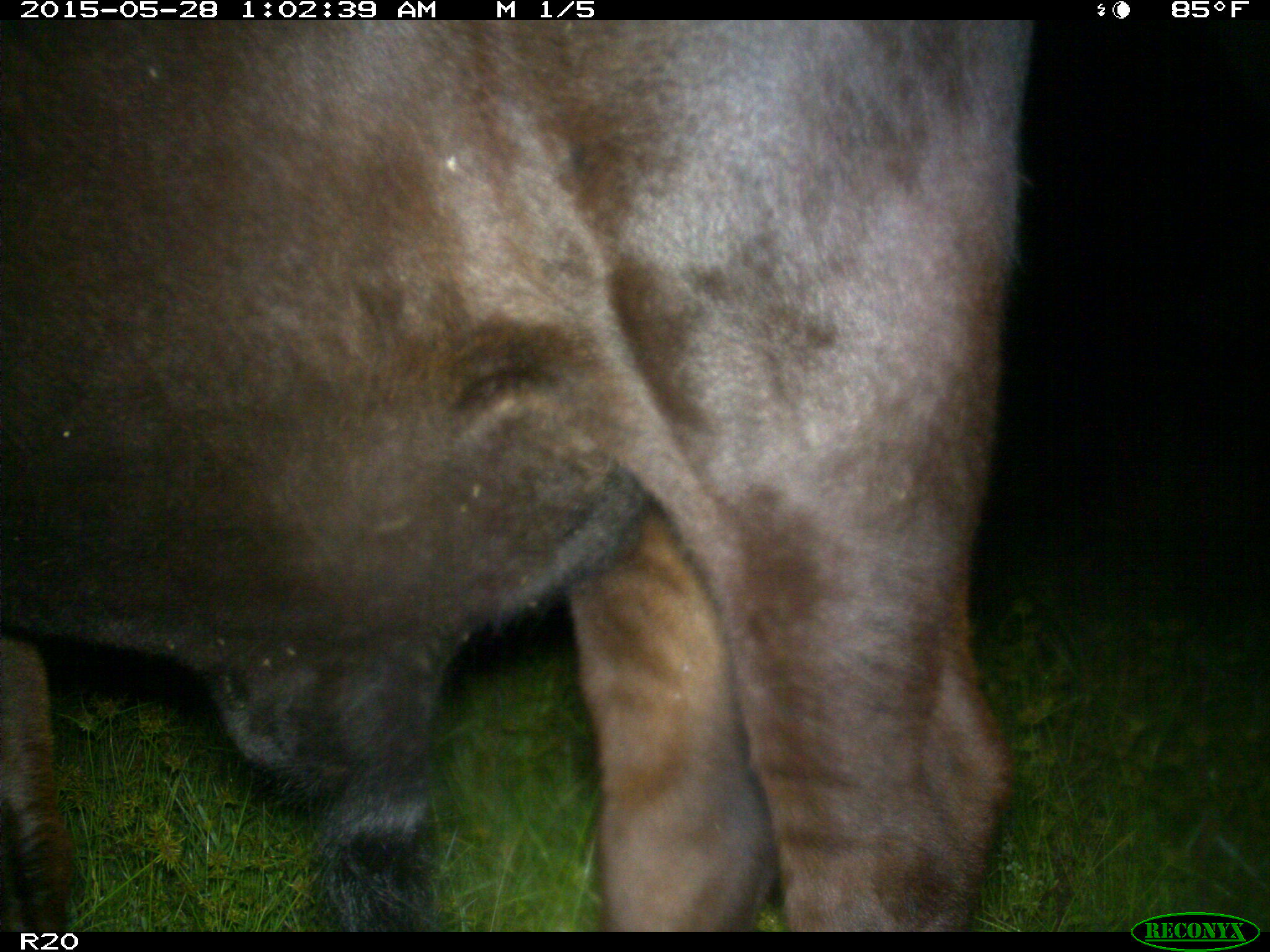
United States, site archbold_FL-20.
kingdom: Animalia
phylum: Chordata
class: Mammalia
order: Artiodactyla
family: Bovidae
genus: Bos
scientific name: Bos taurus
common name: domestic cow